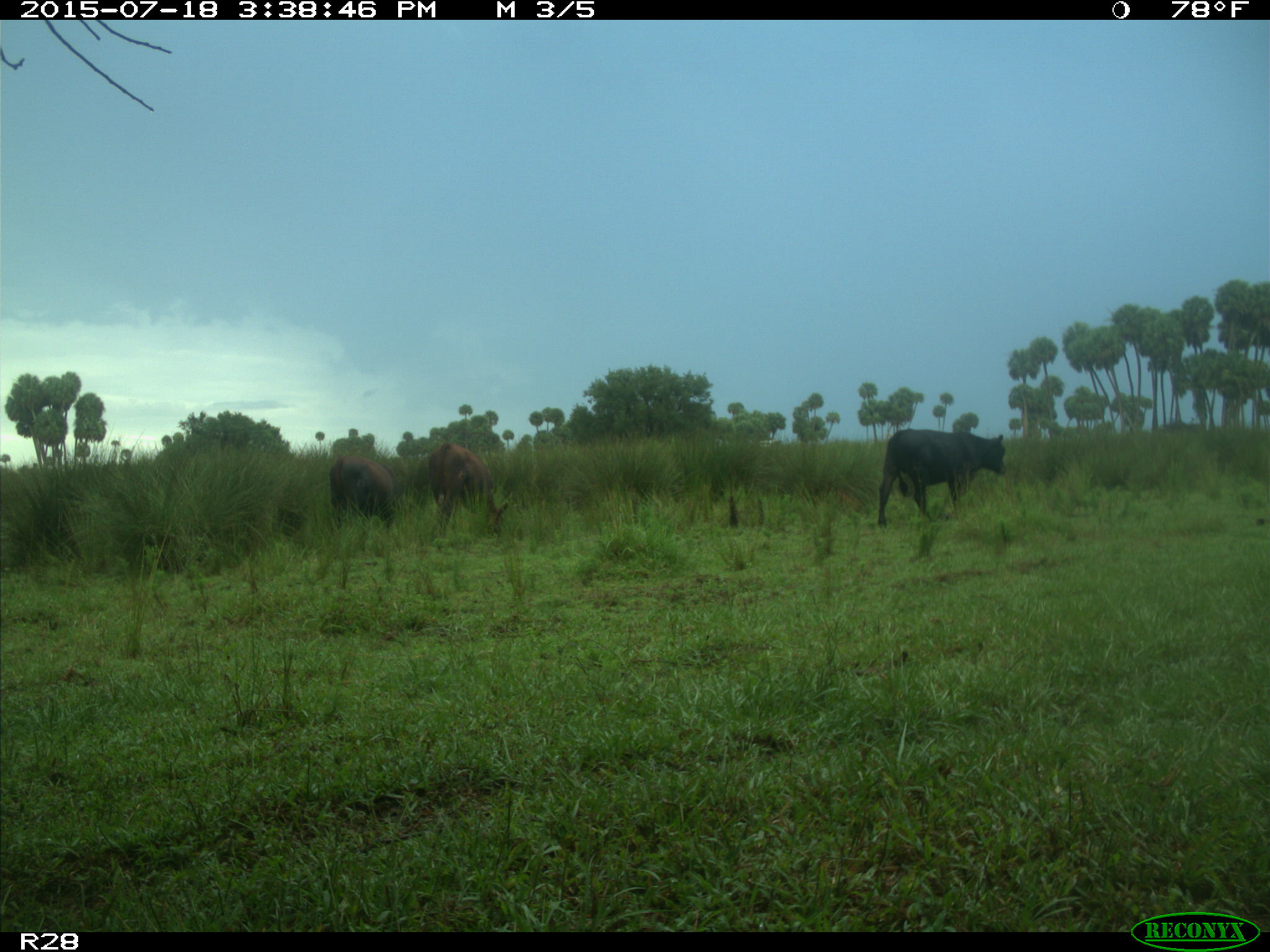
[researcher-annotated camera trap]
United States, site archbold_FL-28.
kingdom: Animalia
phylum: Chordata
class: Mammalia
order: Artiodactyla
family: Bovidae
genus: Bos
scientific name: Bos taurus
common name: domestic cow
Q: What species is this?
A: Bos taurus (domestic cow).